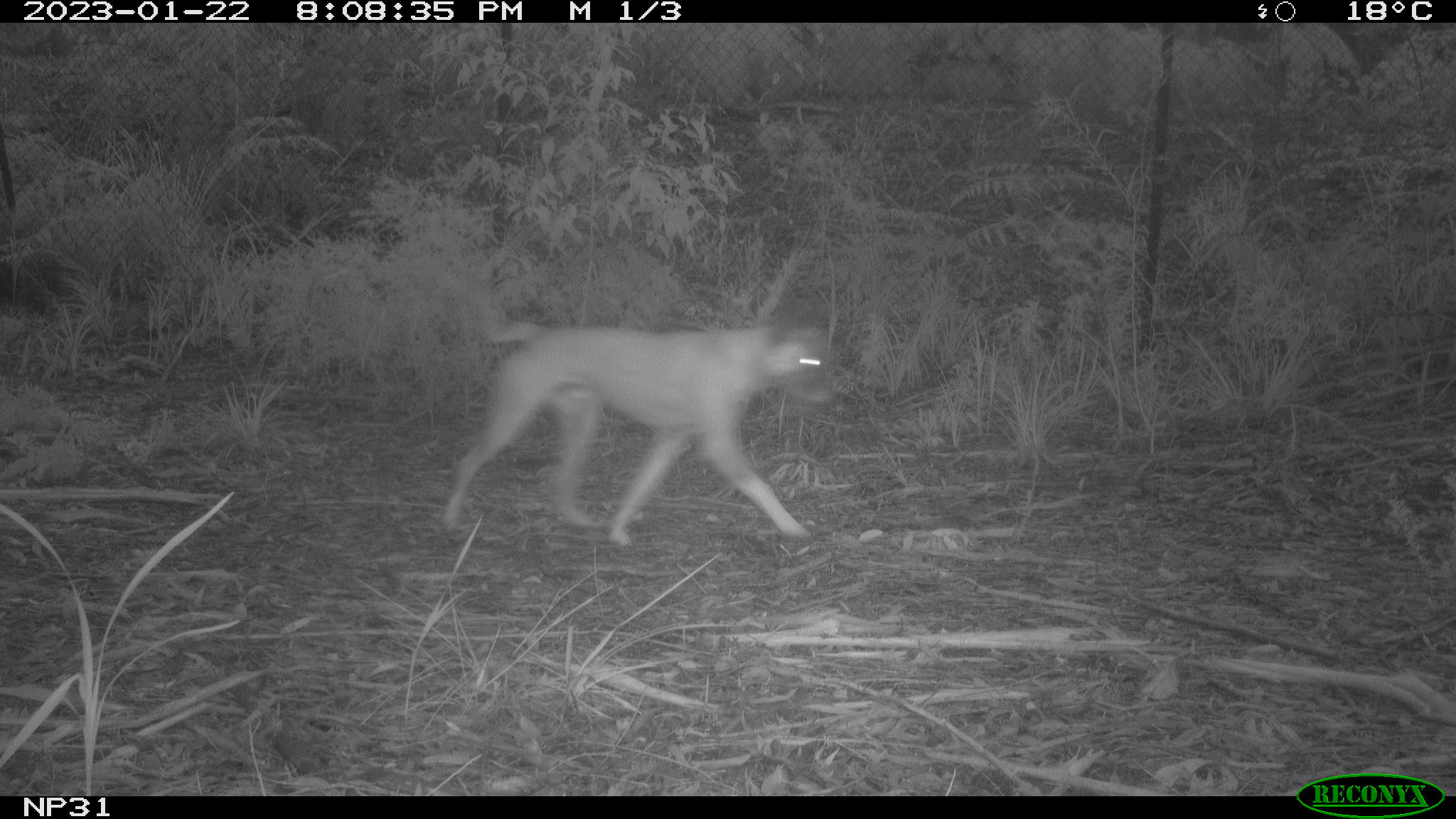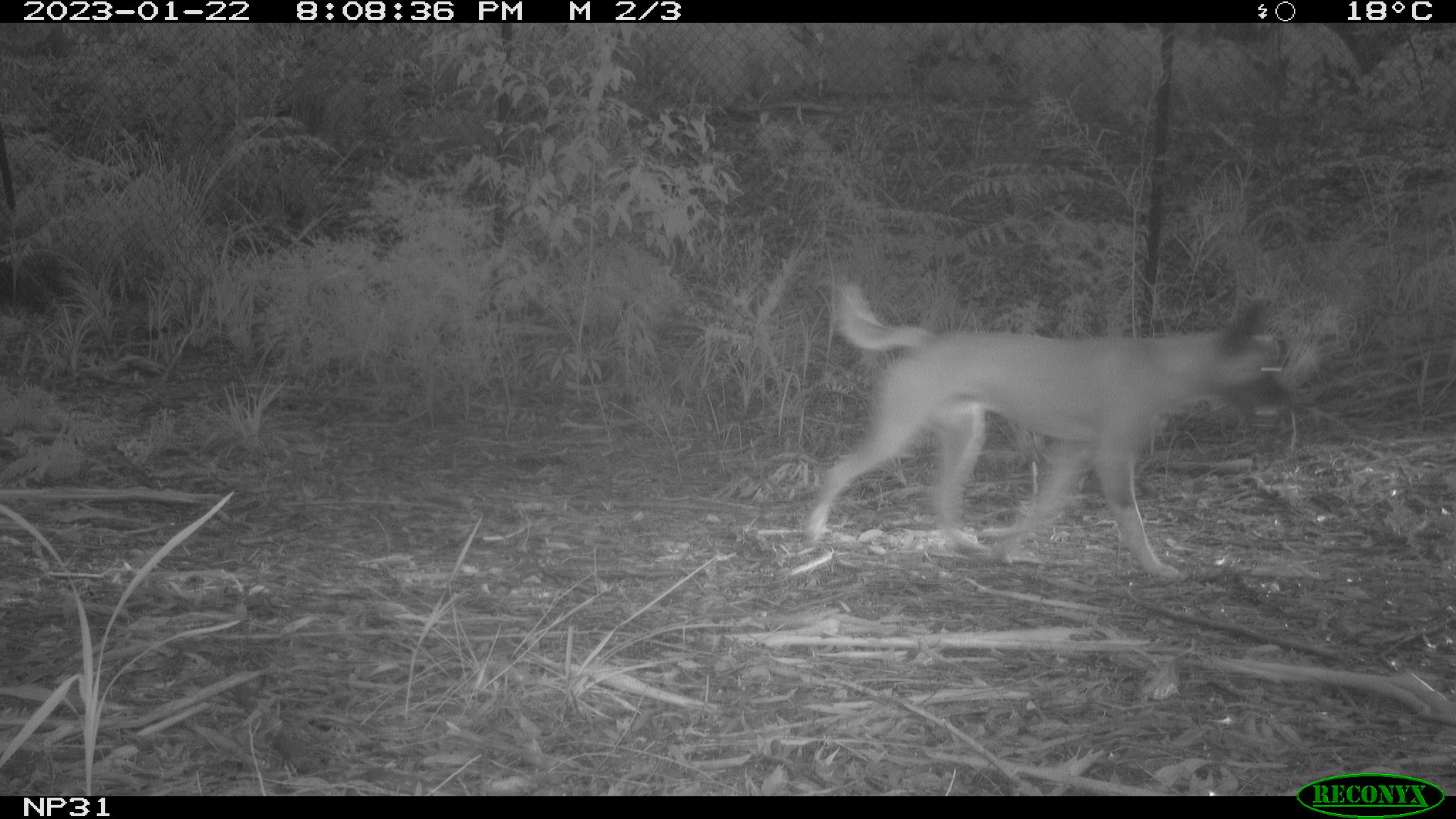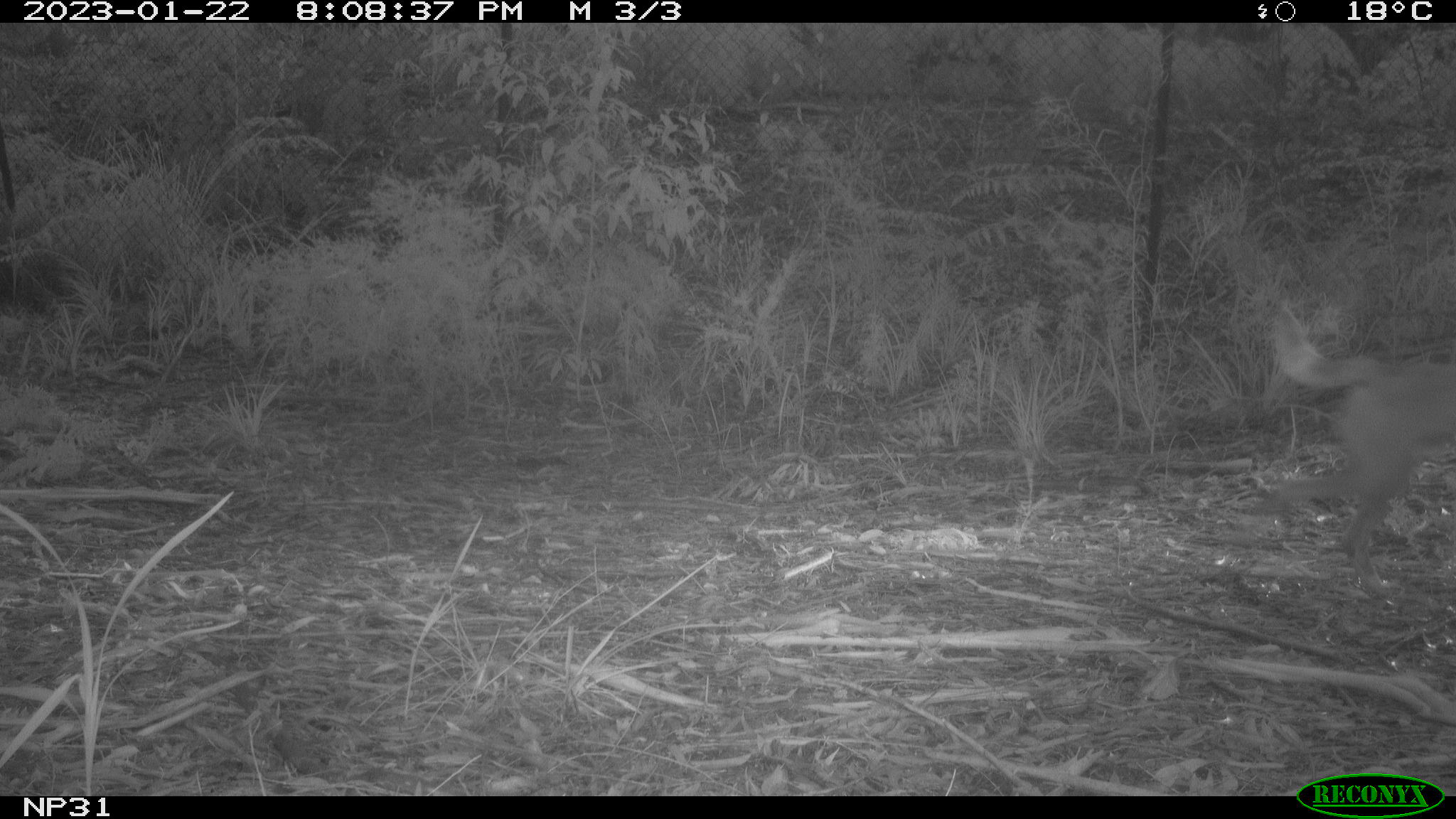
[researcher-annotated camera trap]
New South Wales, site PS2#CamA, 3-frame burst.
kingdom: Animalia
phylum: Chordata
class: Mammalia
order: Carnivora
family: Canidae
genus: Canis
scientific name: Canis familiaris dingo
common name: dingo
Dingo (Canis familiaris dingo).